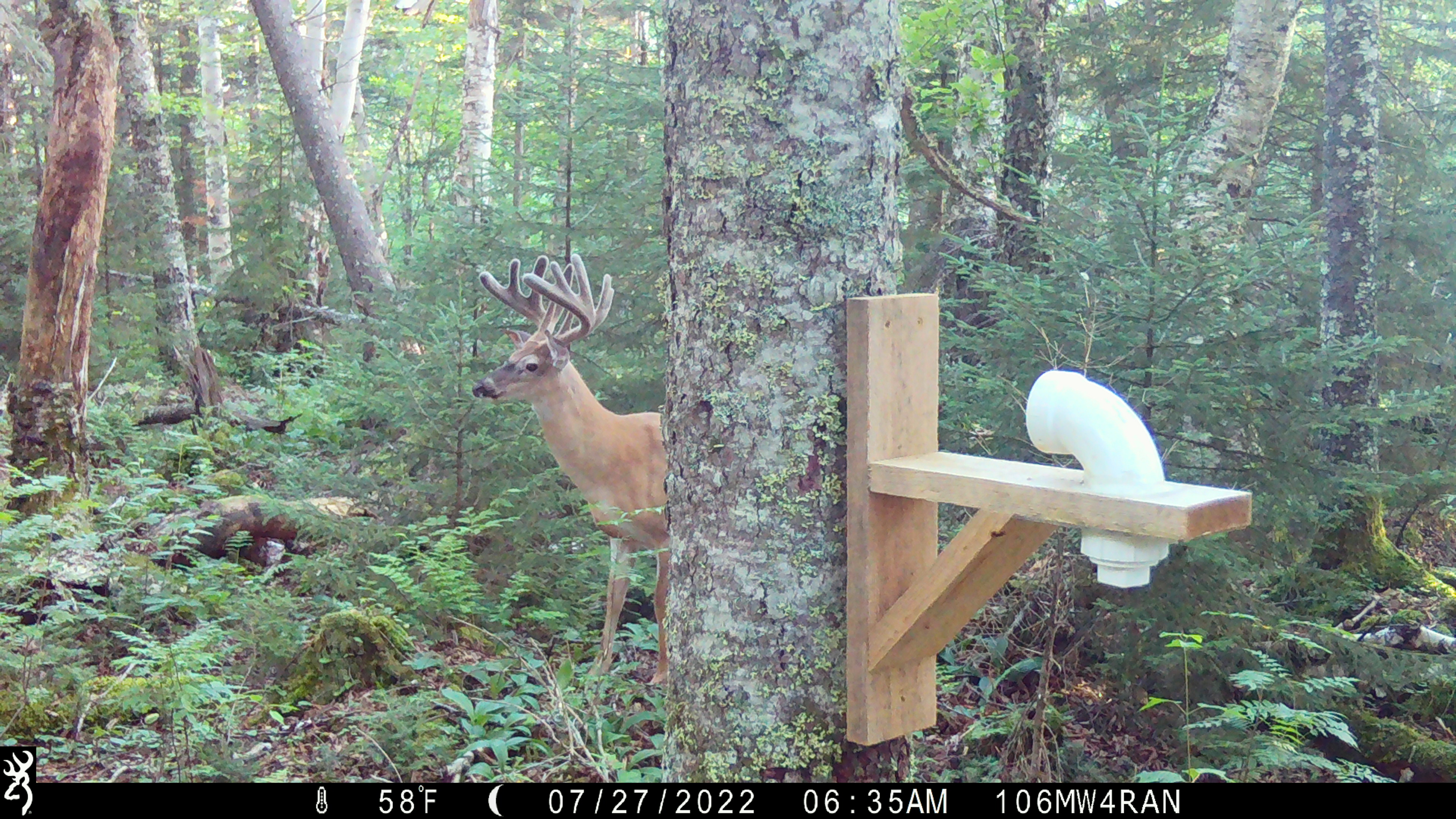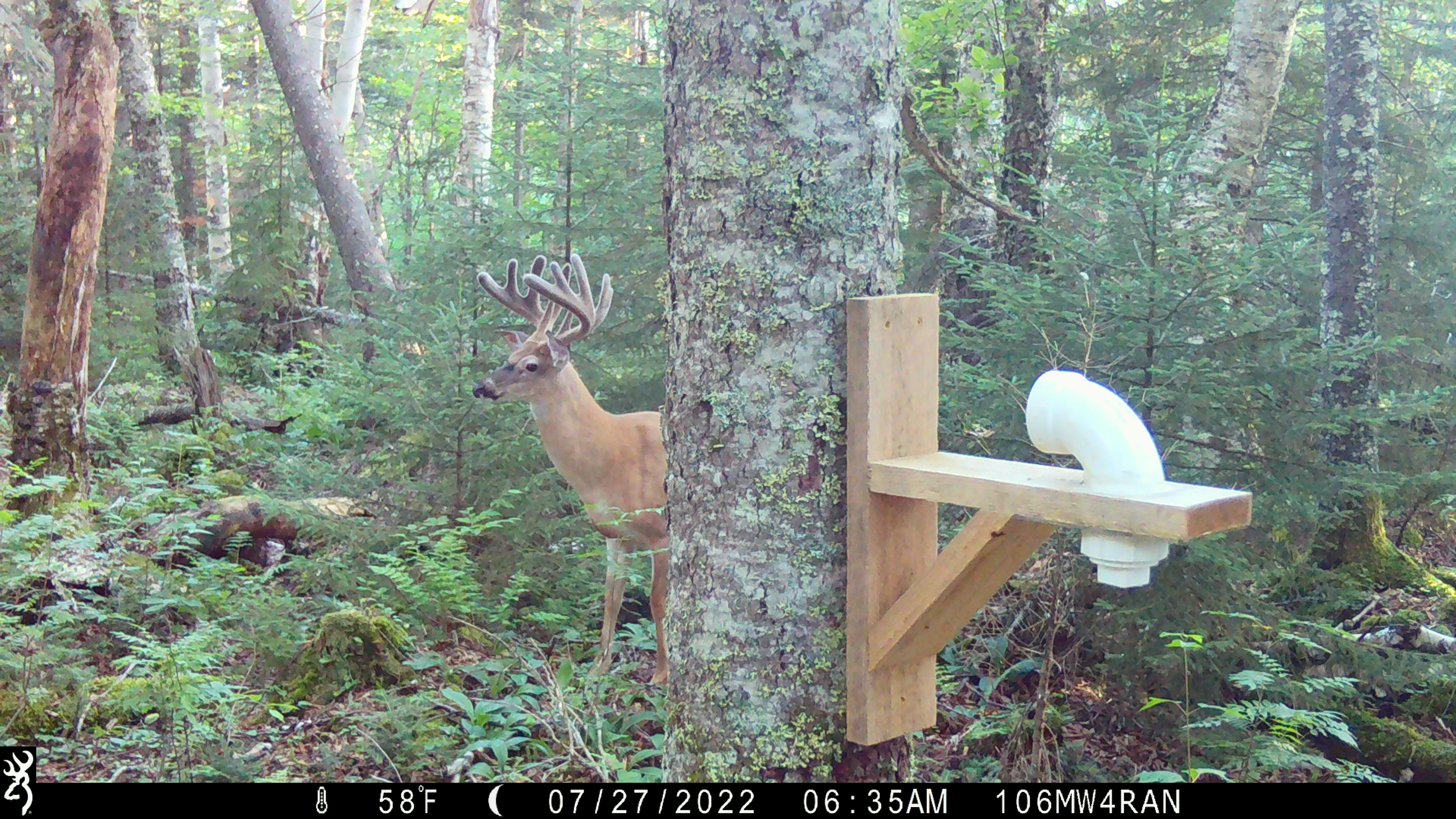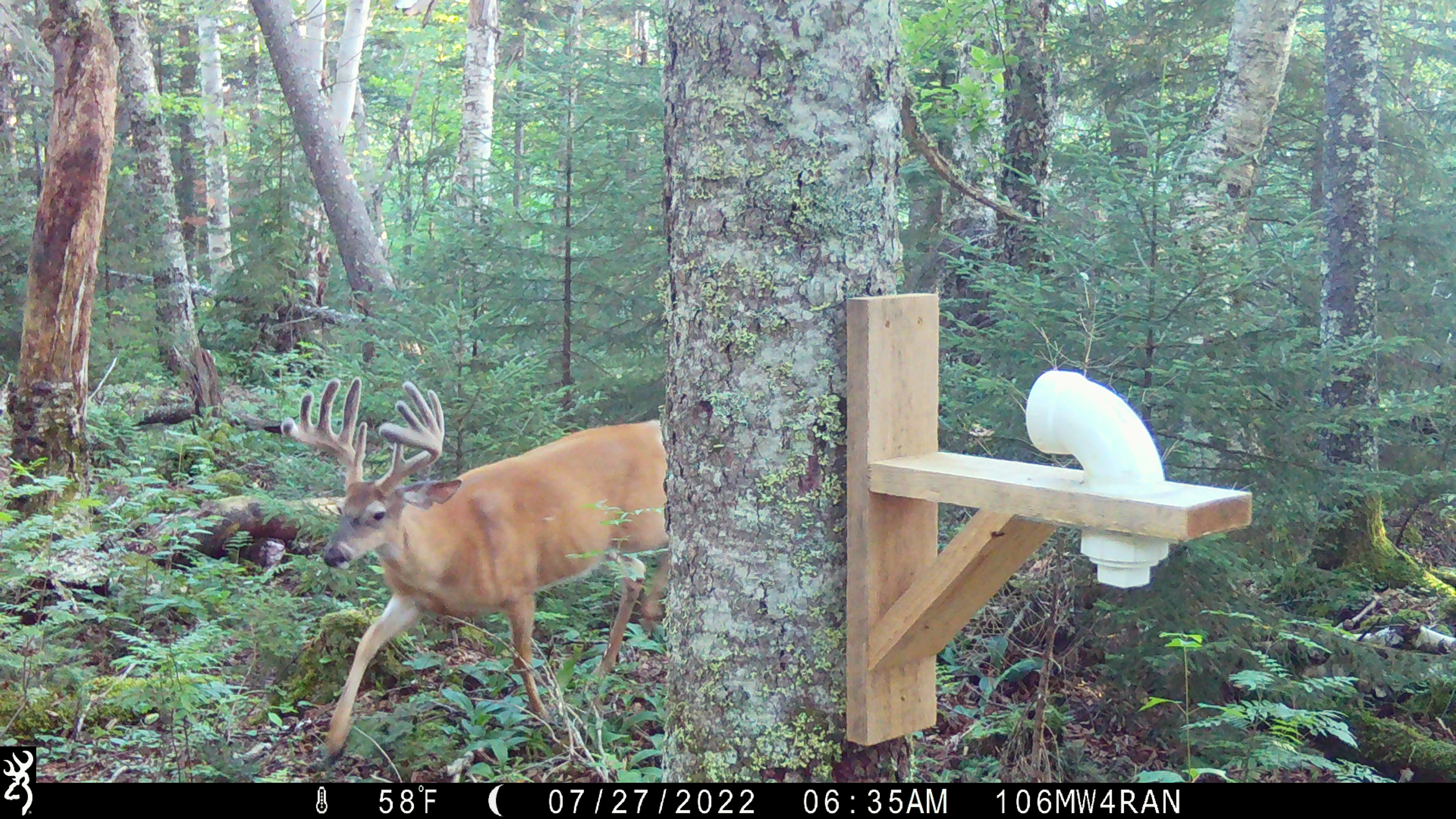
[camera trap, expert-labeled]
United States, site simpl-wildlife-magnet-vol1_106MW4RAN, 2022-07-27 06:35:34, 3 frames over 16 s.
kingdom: Animalia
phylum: Chordata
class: Mammalia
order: Artiodactyla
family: Cervidae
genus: Odocoileus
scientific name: Odocoileus virginianus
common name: white-tailed deer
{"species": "white-tailed deer (Odocoileus virginianus)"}